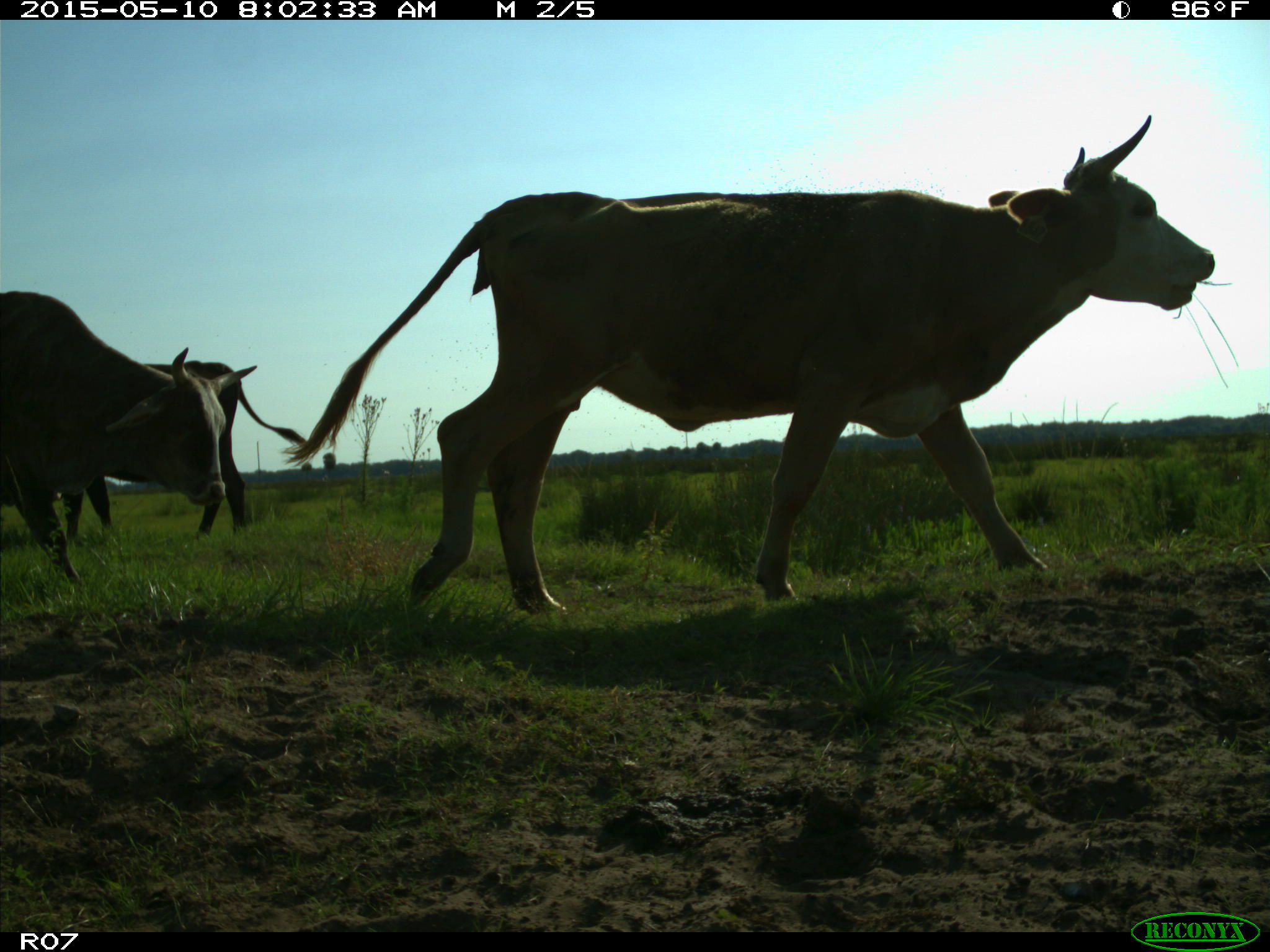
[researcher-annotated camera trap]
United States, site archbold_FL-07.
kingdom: Animalia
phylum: Chordata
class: Mammalia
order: Artiodactyla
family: Bovidae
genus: Bos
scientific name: Bos taurus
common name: domestic cow